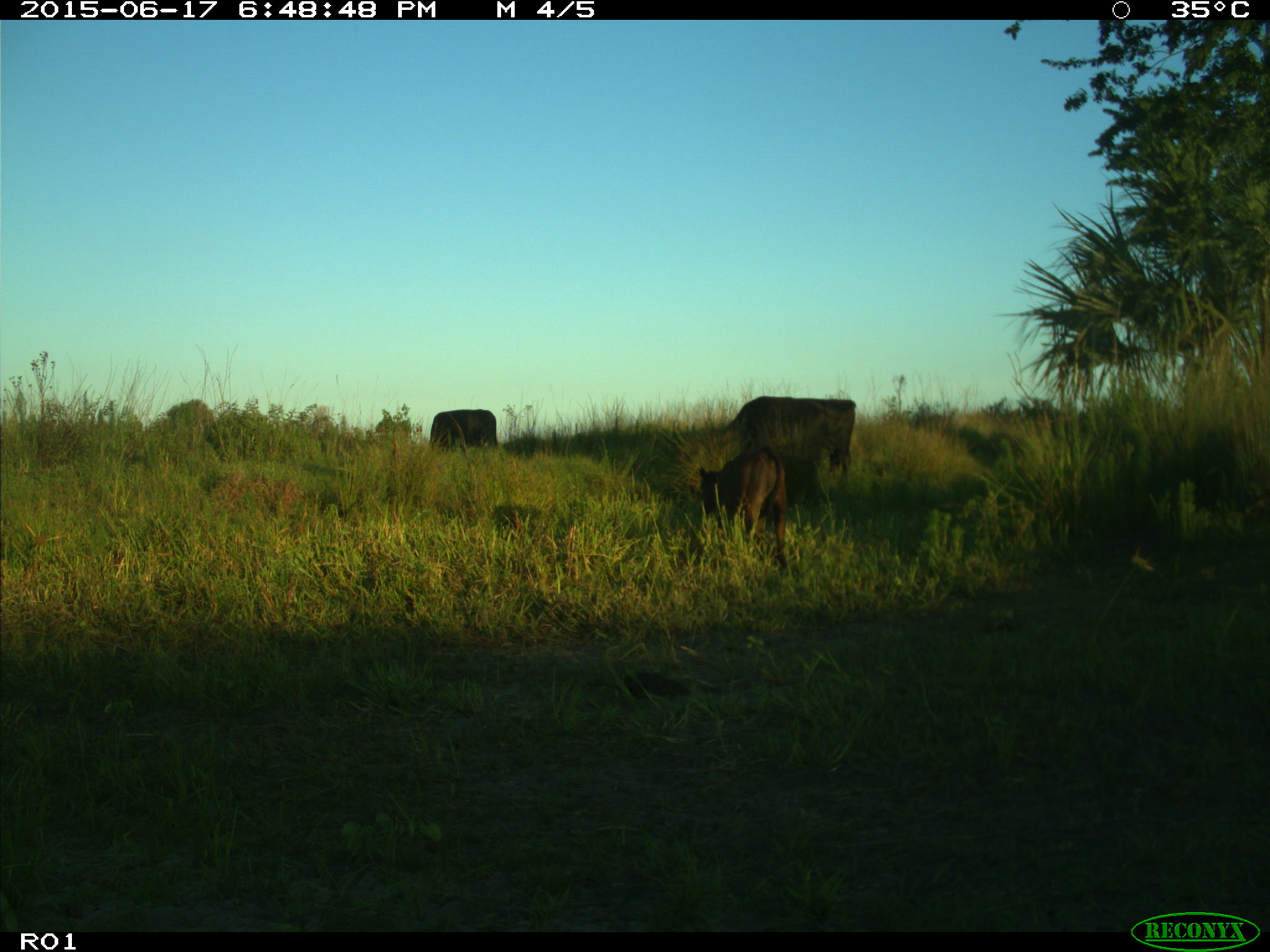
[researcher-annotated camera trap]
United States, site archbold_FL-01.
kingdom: Animalia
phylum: Chordata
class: Mammalia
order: Artiodactyla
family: Bovidae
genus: Bos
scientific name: Bos taurus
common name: domestic cow